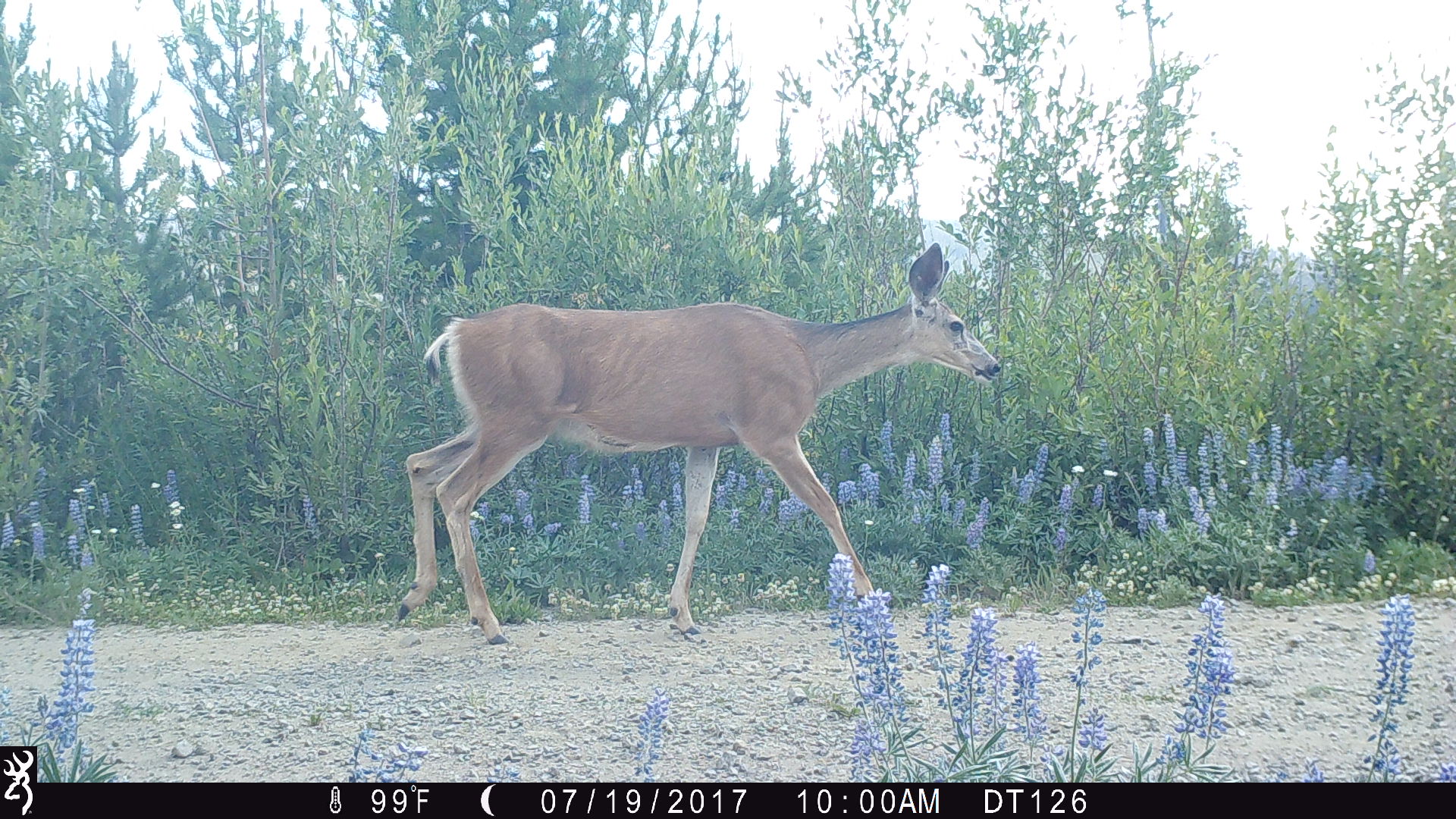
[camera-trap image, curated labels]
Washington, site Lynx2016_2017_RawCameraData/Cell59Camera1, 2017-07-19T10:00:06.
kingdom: Animalia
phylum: Chordata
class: Mammalia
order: Artiodactyla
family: Cervidae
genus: Odocoileus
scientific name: Odocoileus hemionus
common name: mule deer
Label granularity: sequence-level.